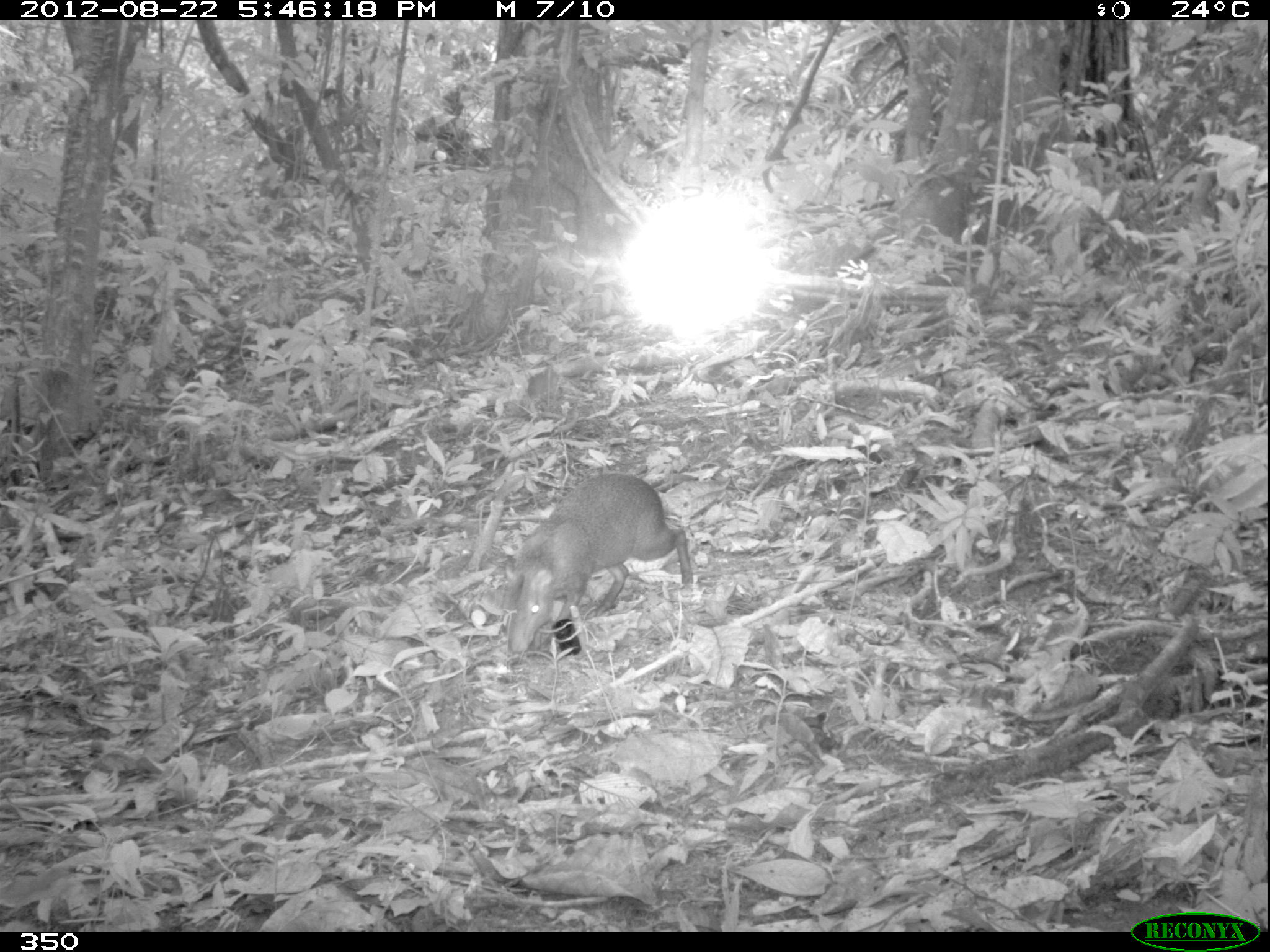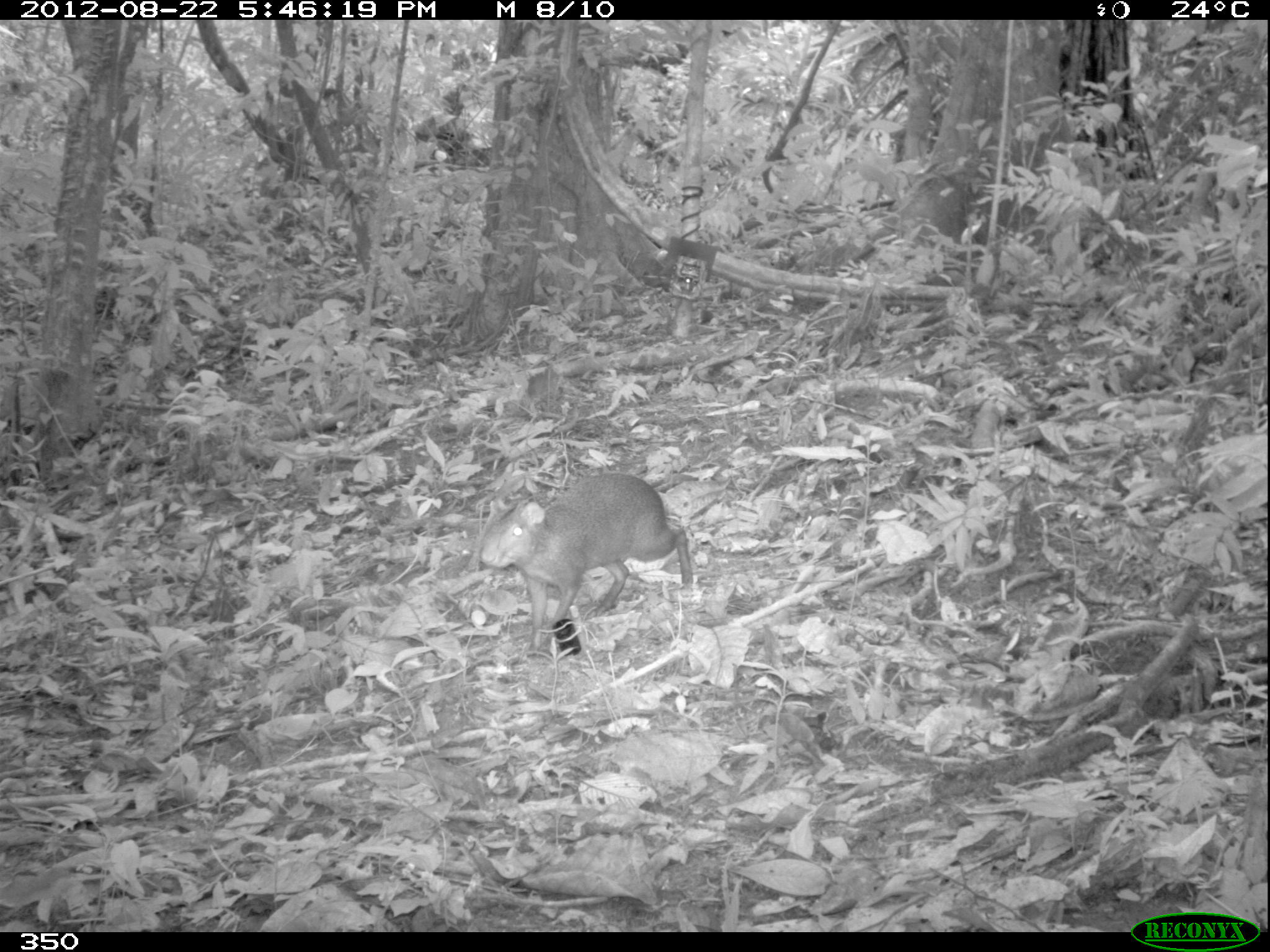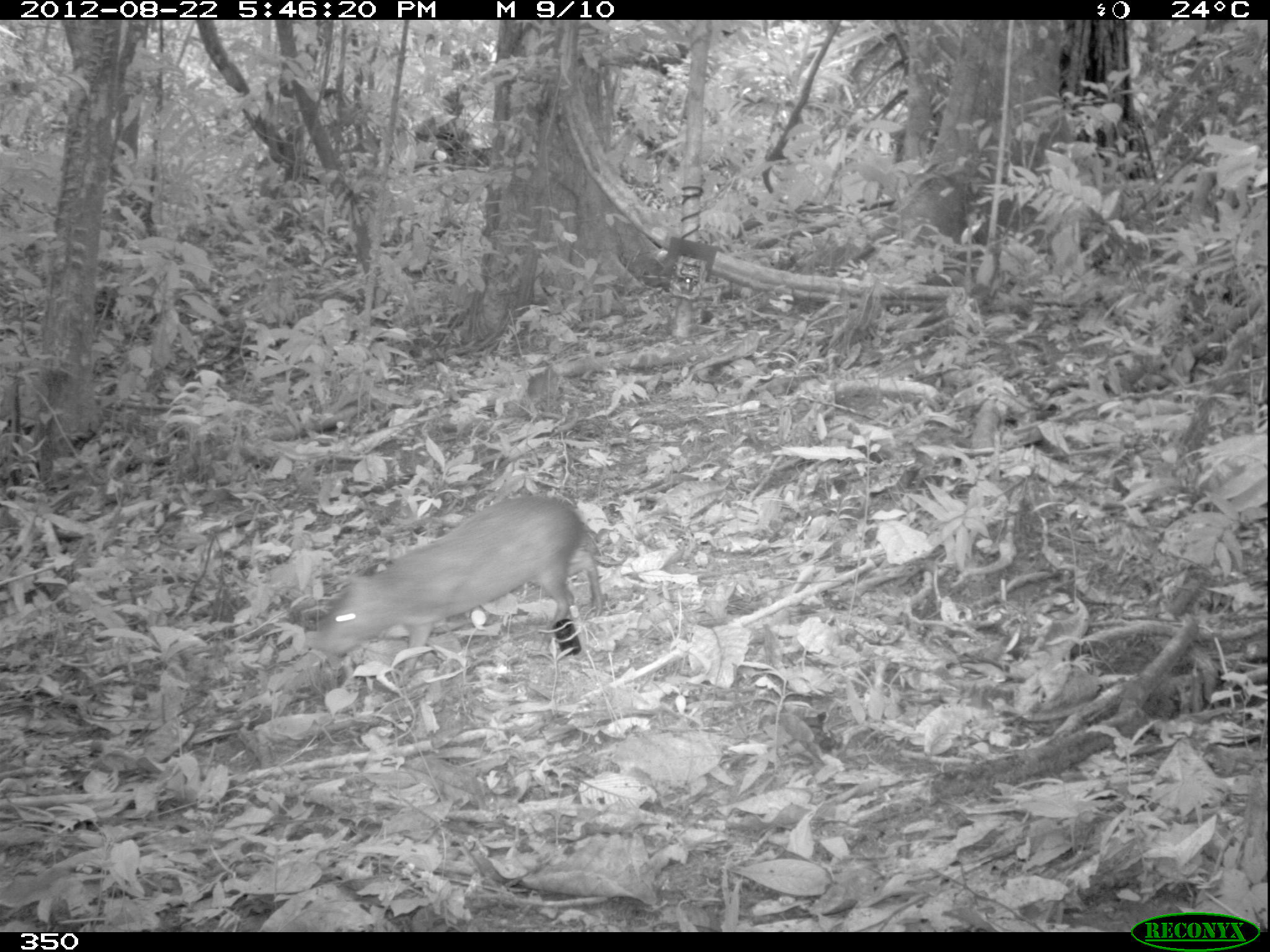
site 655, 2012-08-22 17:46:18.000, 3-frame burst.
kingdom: Animalia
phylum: Chordata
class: Mammalia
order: Rodentia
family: Dasyproctidae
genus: Dasyprocta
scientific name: Dasyprocta punctata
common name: central american agouti